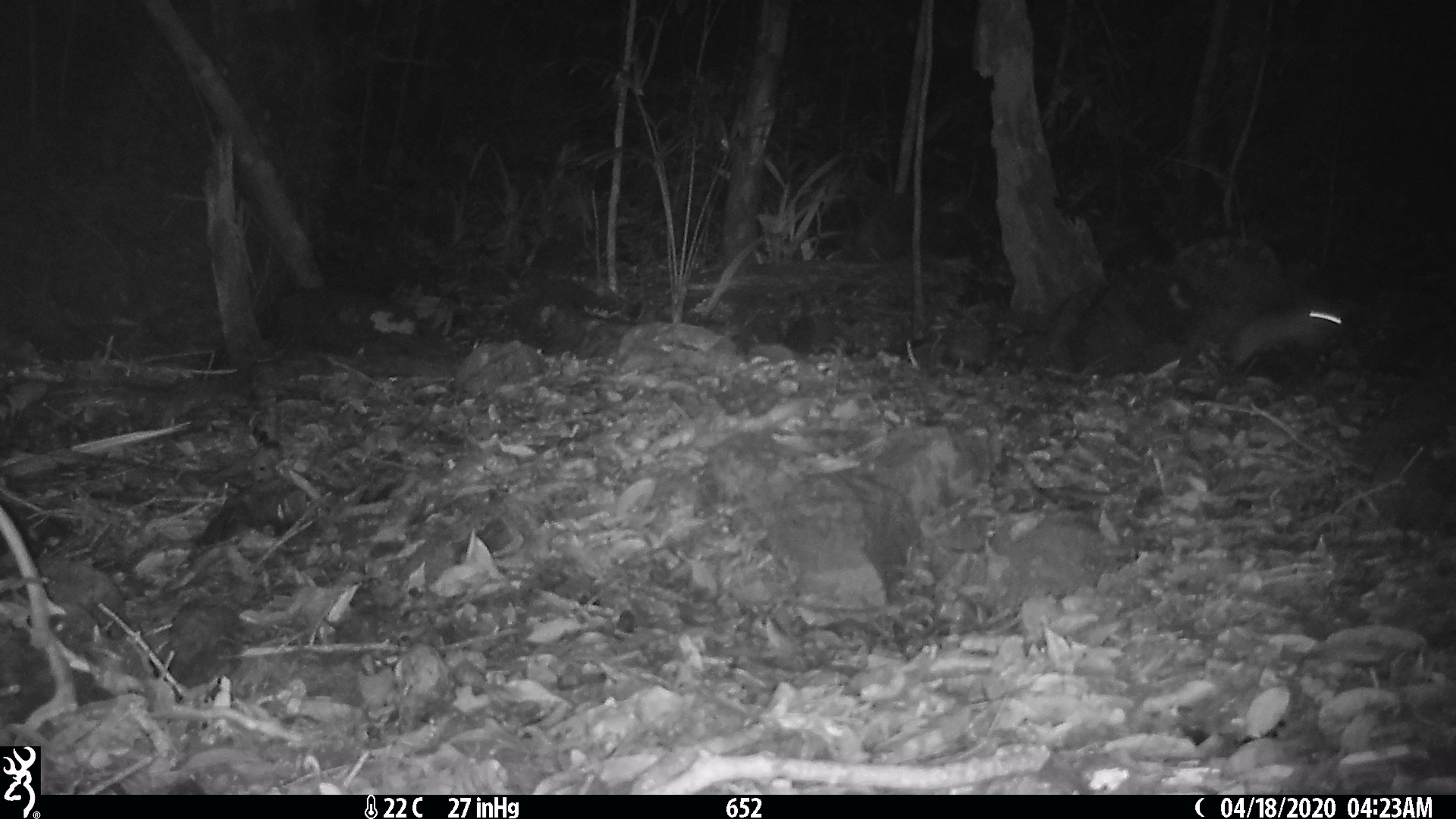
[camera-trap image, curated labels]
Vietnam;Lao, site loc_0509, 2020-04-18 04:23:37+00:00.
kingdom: Animalia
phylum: Chordata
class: Mammalia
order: Rodentia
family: Muridae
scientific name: Muridae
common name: old-world mice and rats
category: unidentified murid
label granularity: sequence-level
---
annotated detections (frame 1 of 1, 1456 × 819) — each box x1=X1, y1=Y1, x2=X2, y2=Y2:
unidentified murid: x1=1225, y1=299, x2=1343, y2=383